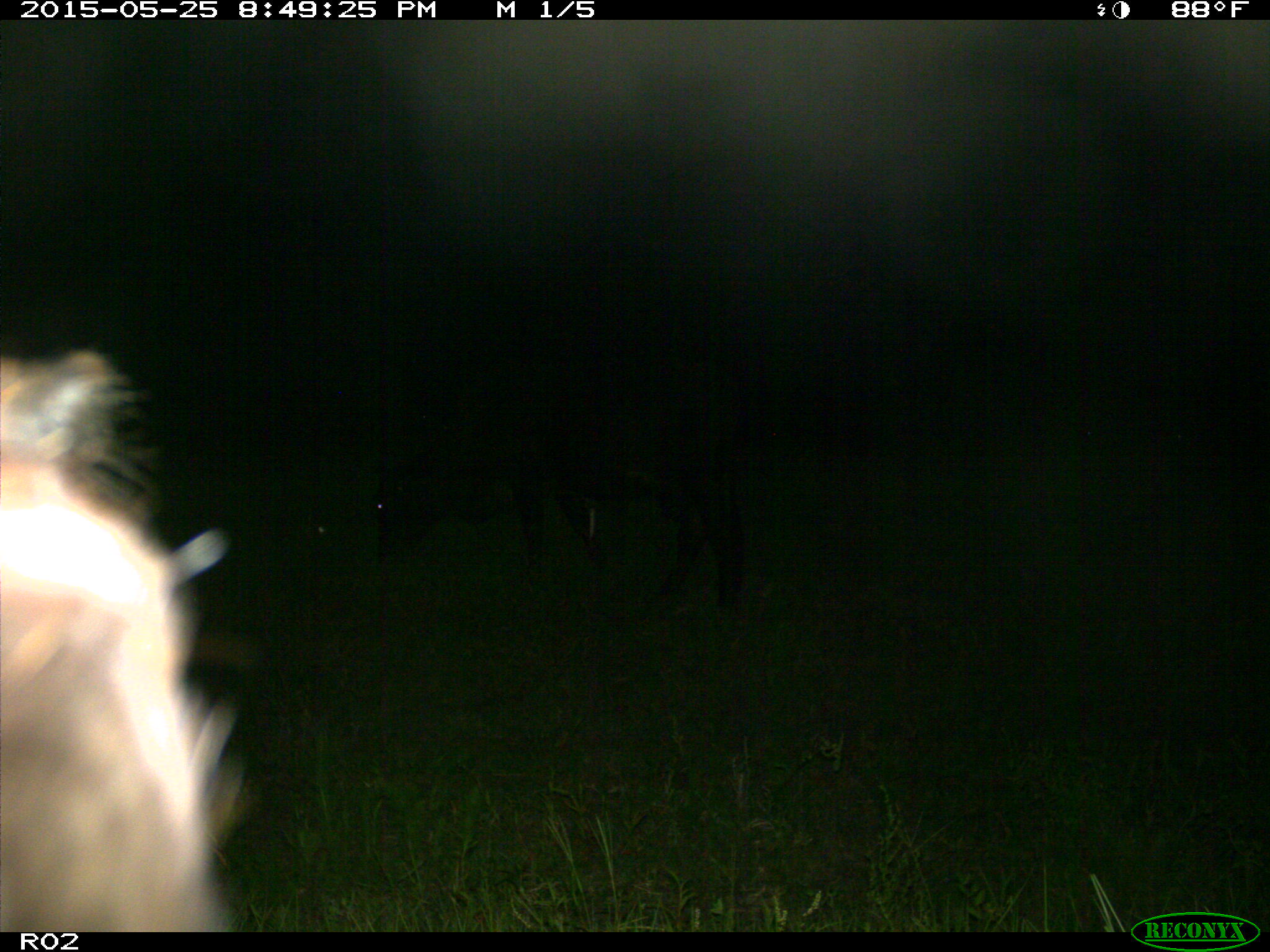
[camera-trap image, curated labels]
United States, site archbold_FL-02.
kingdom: Animalia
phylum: Chordata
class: Mammalia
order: Artiodactyla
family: Bovidae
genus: Bos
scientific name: Bos taurus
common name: domestic cow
Bos taurus (domestic cow).